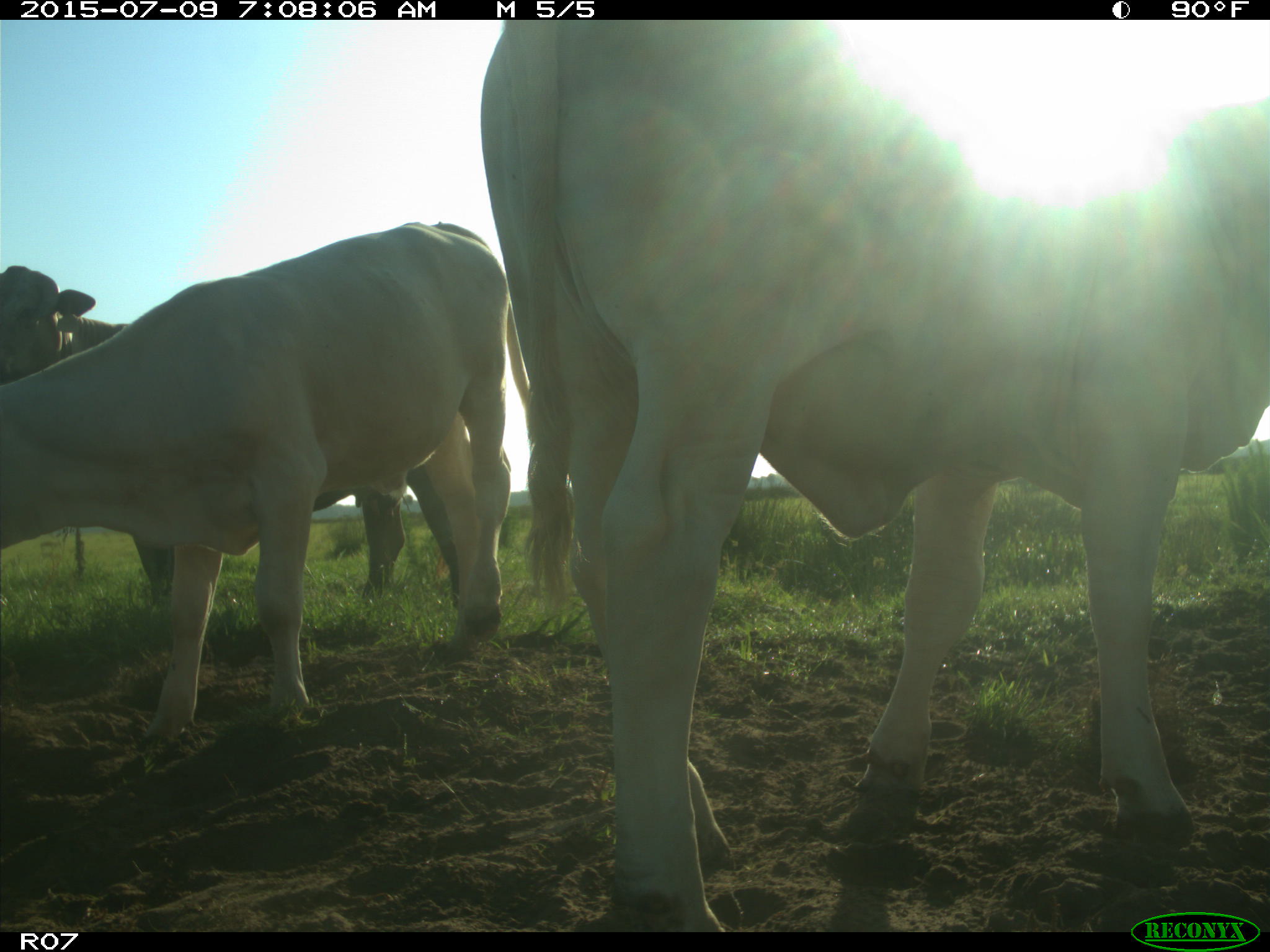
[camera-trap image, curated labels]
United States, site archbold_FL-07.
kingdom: Animalia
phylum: Chordata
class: Mammalia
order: Artiodactyla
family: Bovidae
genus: Bos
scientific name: Bos taurus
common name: domestic cow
Bos taurus (domestic cow).